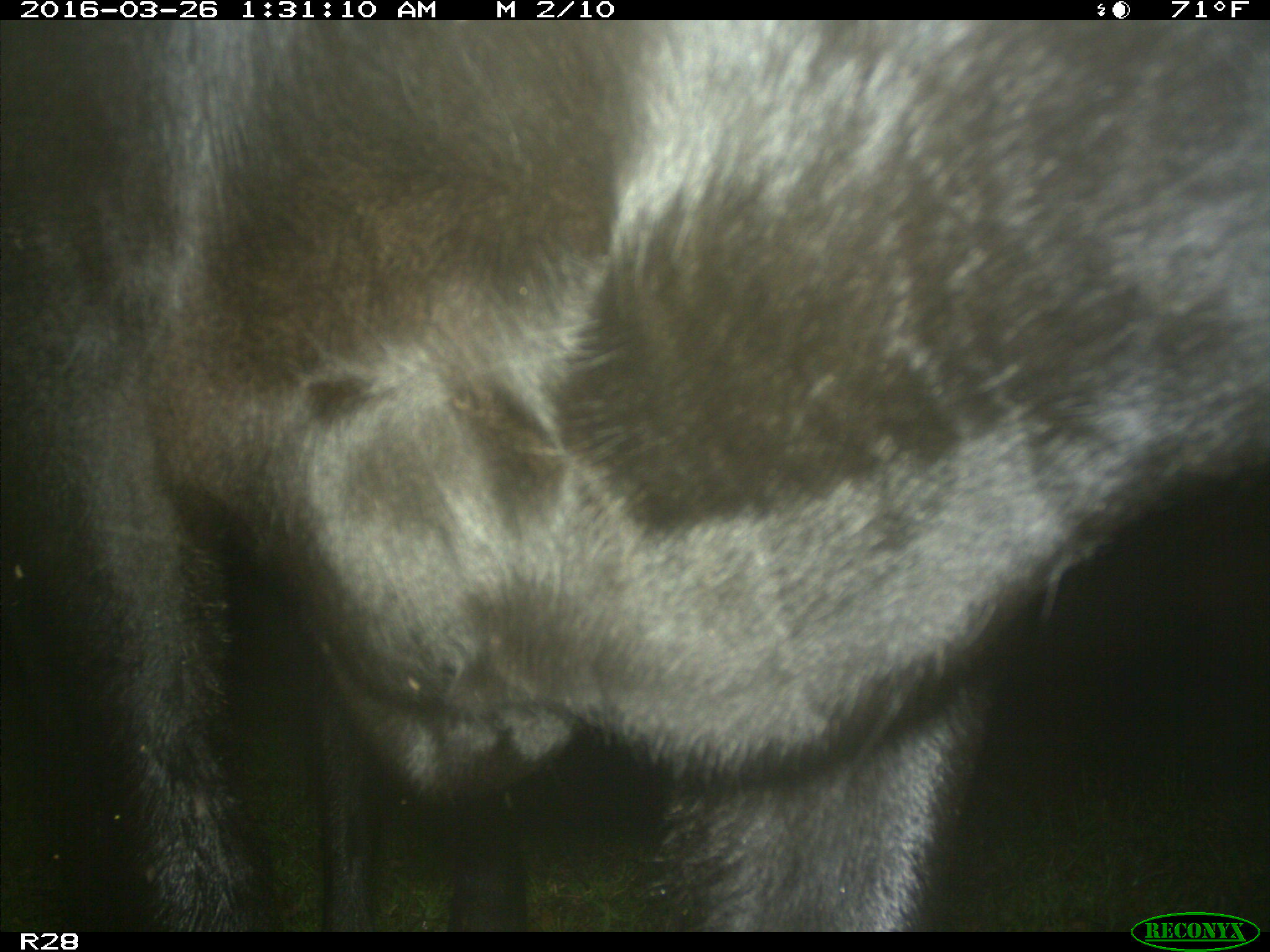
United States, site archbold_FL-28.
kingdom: Animalia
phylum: Chordata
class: Mammalia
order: Artiodactyla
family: Bovidae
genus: Bos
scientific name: Bos taurus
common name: domestic cow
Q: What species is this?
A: Bos taurus (domestic cow).